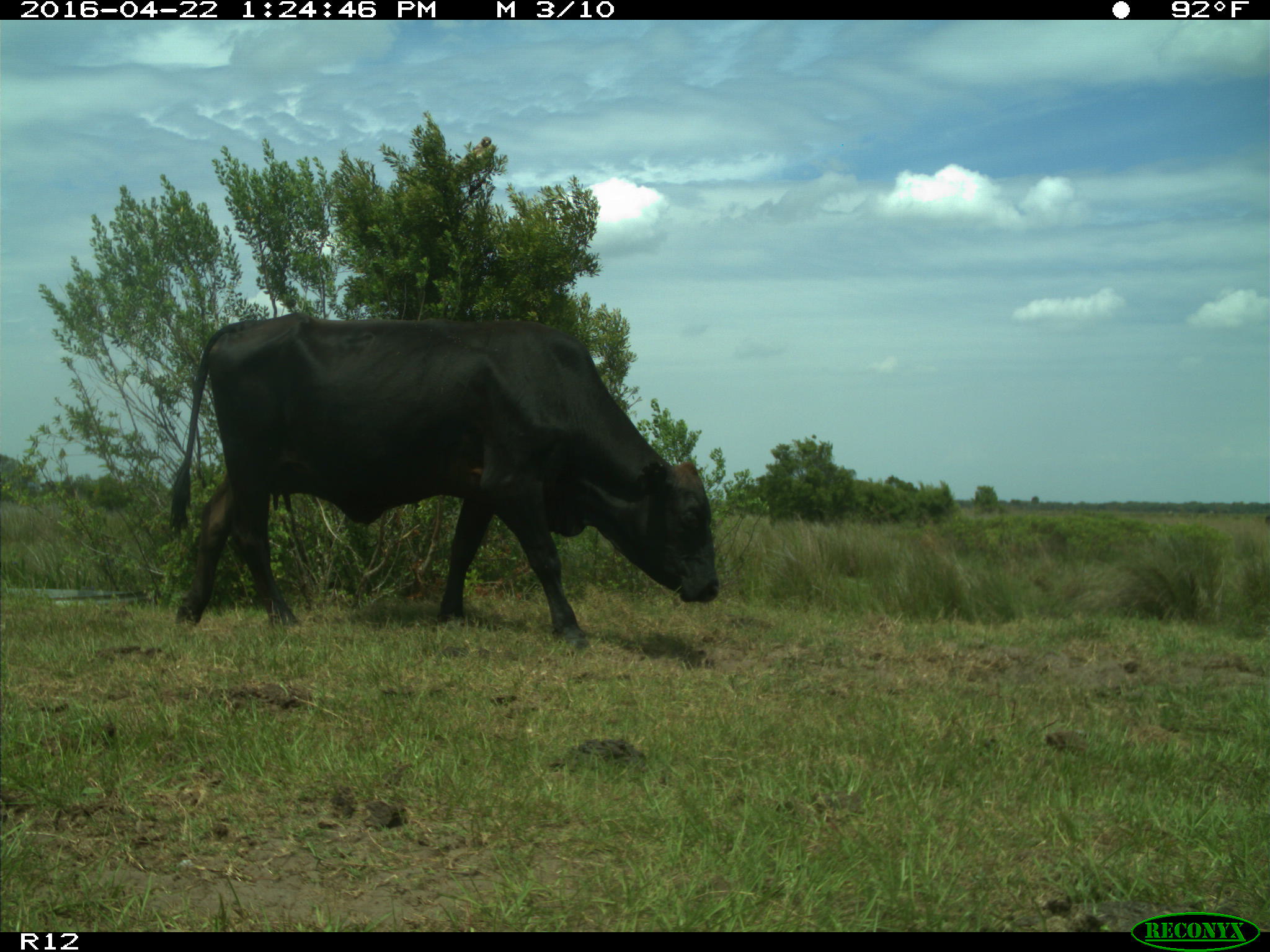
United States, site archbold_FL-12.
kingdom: Animalia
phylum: Chordata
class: Mammalia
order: Artiodactyla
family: Bovidae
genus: Bos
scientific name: Bos taurus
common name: domestic cow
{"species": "Bos taurus (domestic cow)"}